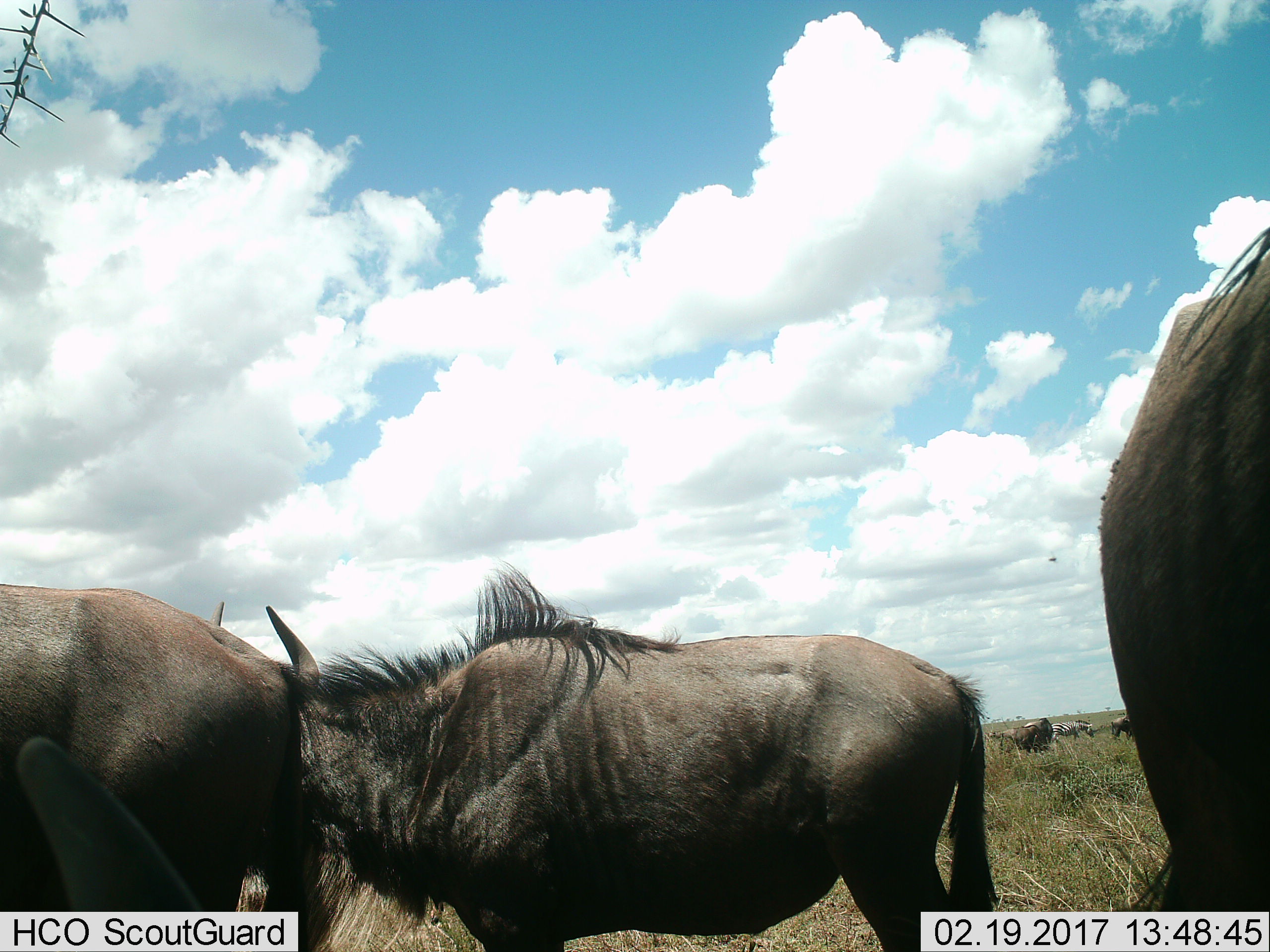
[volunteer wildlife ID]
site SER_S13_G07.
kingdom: Animalia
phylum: Chordata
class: Mammalia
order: Artiodactyla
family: Bovidae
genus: Connochaetes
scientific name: Connochaetes taurinus taurinus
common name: blue wildebeest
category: wildebeestblue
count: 4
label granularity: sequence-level